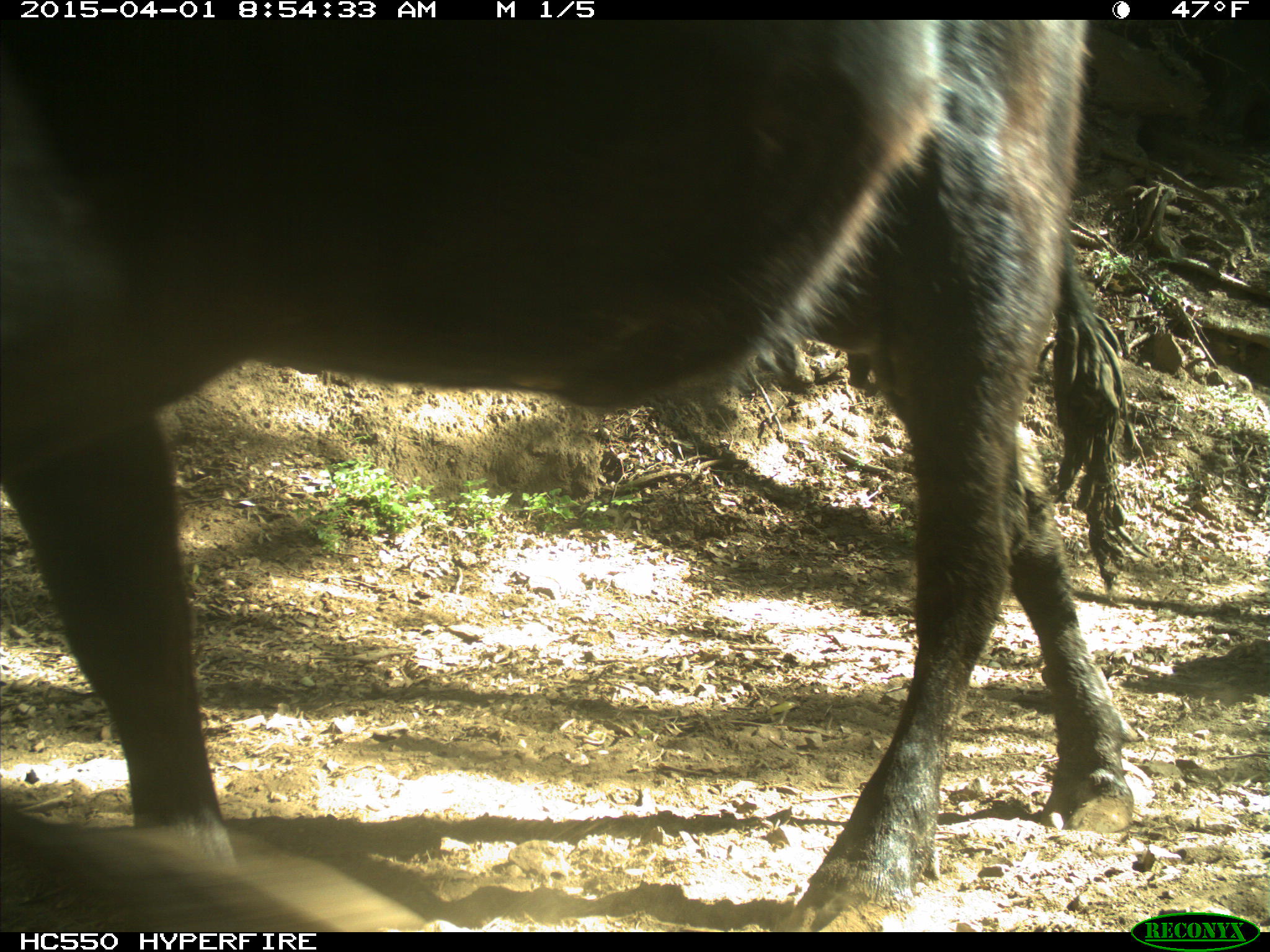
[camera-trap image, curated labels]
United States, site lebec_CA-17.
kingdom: Animalia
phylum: Chordata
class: Mammalia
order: Artiodactyla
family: Bovidae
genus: Bos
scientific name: Bos taurus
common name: domestic cow